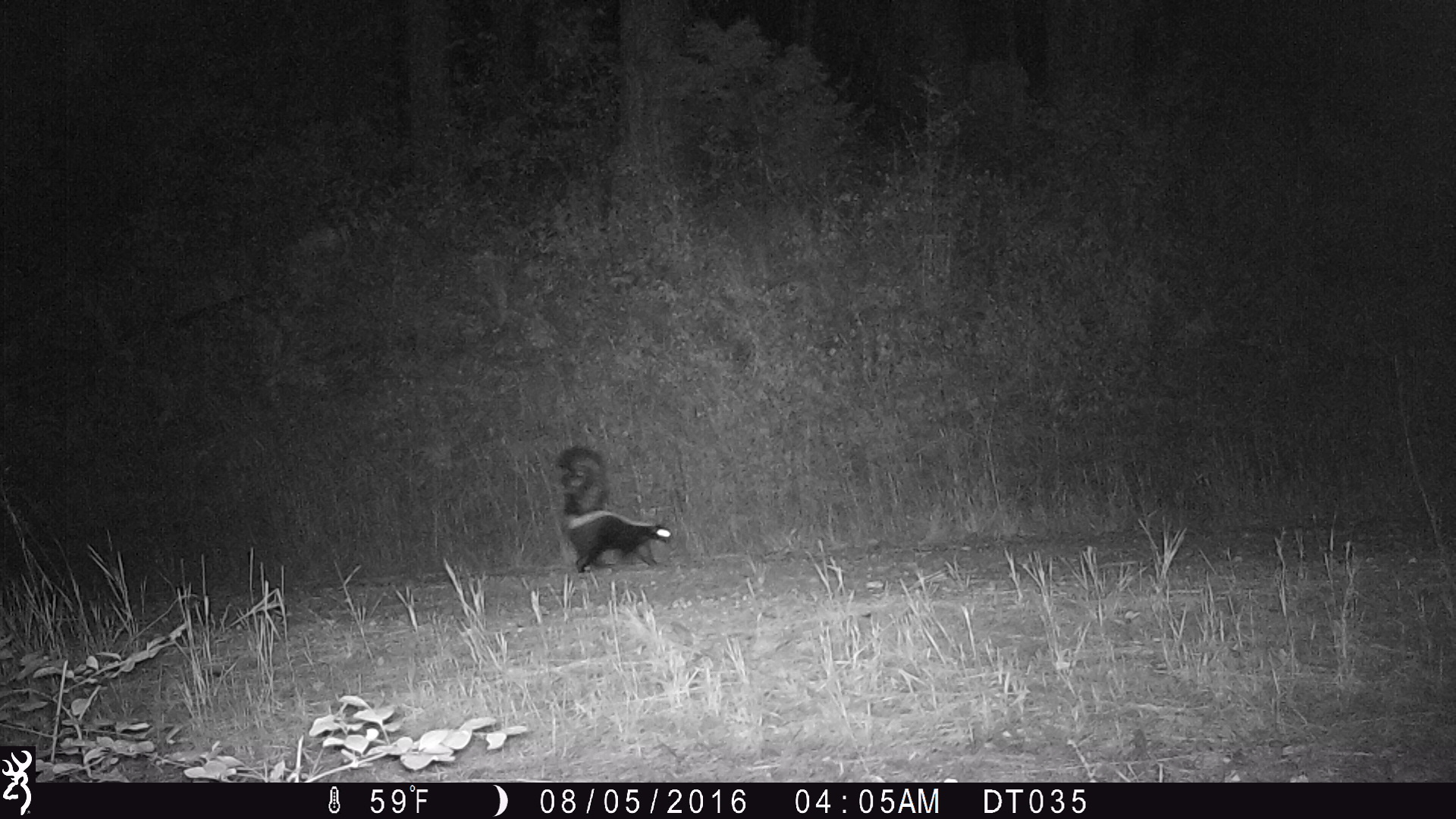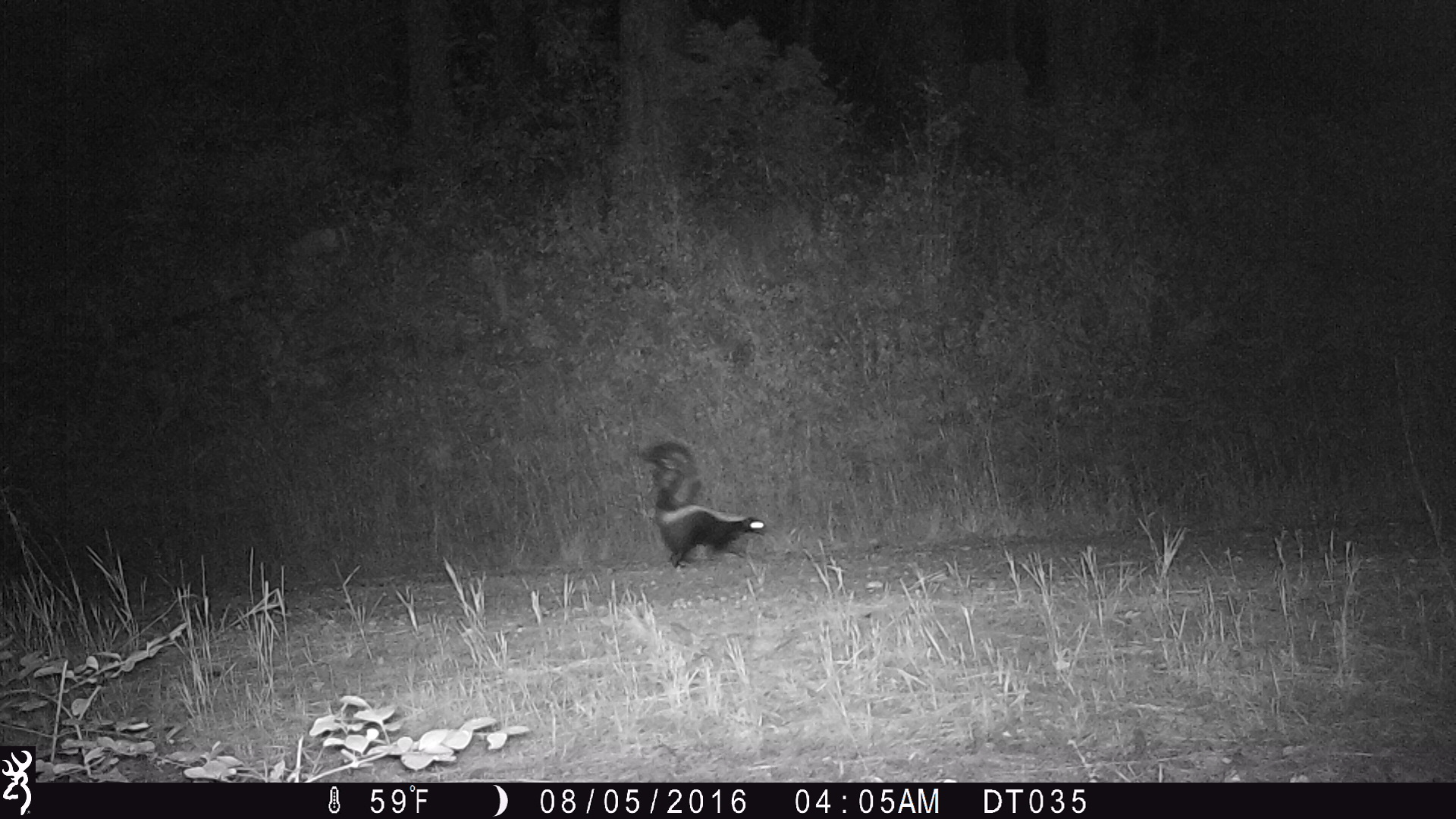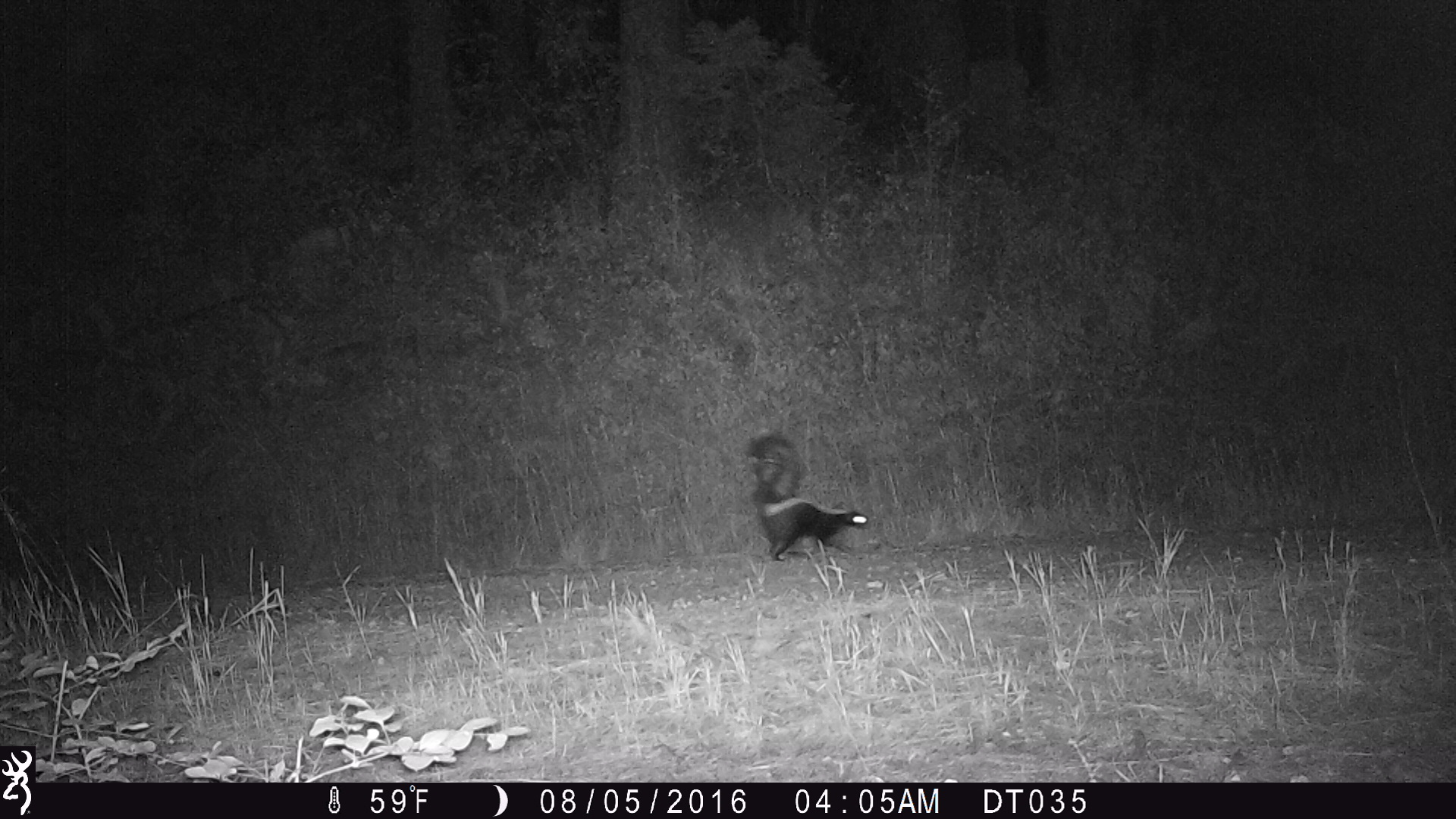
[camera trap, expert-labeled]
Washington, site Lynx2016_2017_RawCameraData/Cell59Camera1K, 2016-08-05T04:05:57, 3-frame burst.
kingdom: Animalia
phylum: Chordata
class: Mammalia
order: Carnivora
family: Mephitidae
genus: Mephitis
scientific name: Mephitis mephitis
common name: striped skunk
Mephitis mephitis (striped skunk). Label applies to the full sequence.